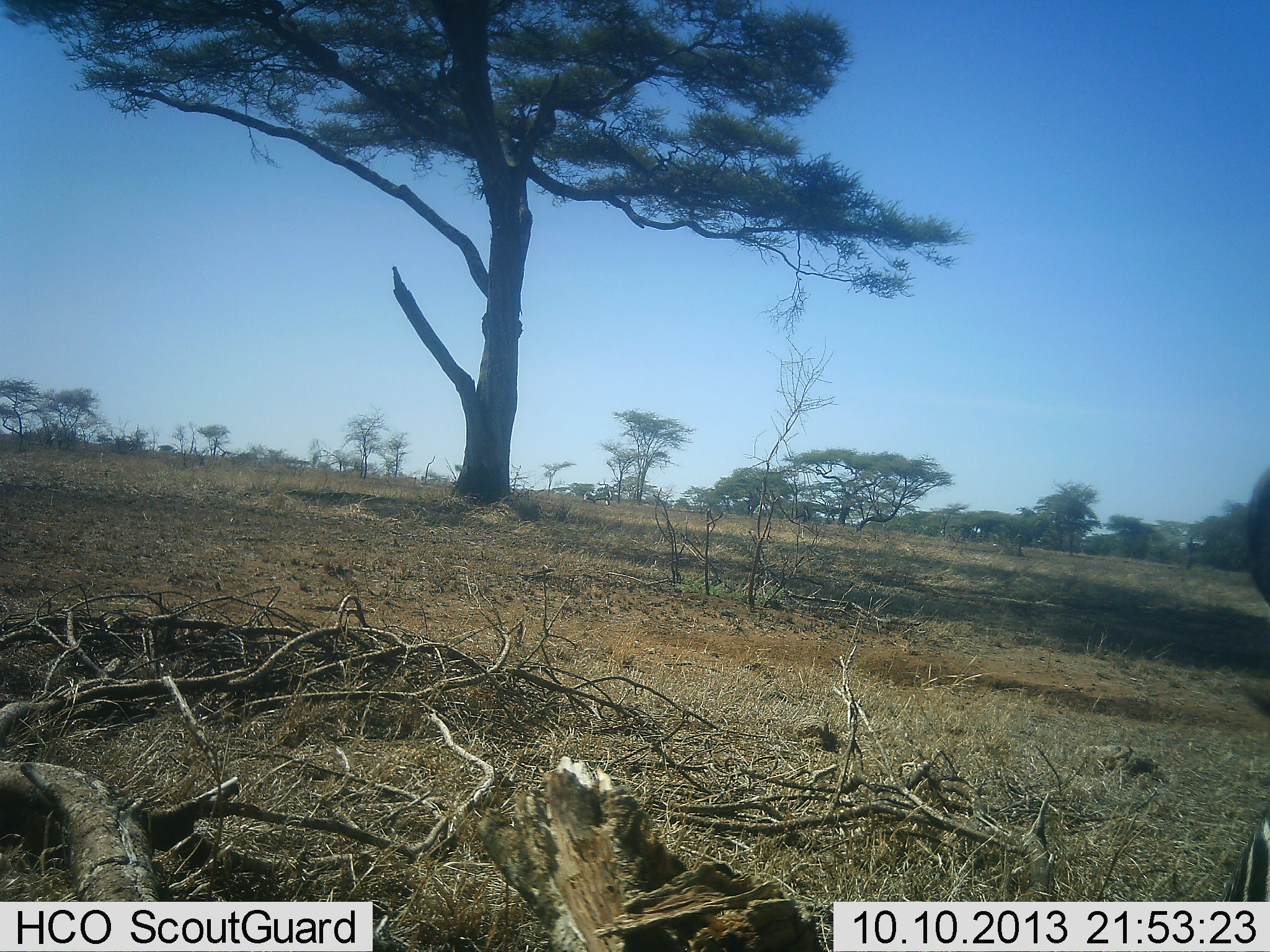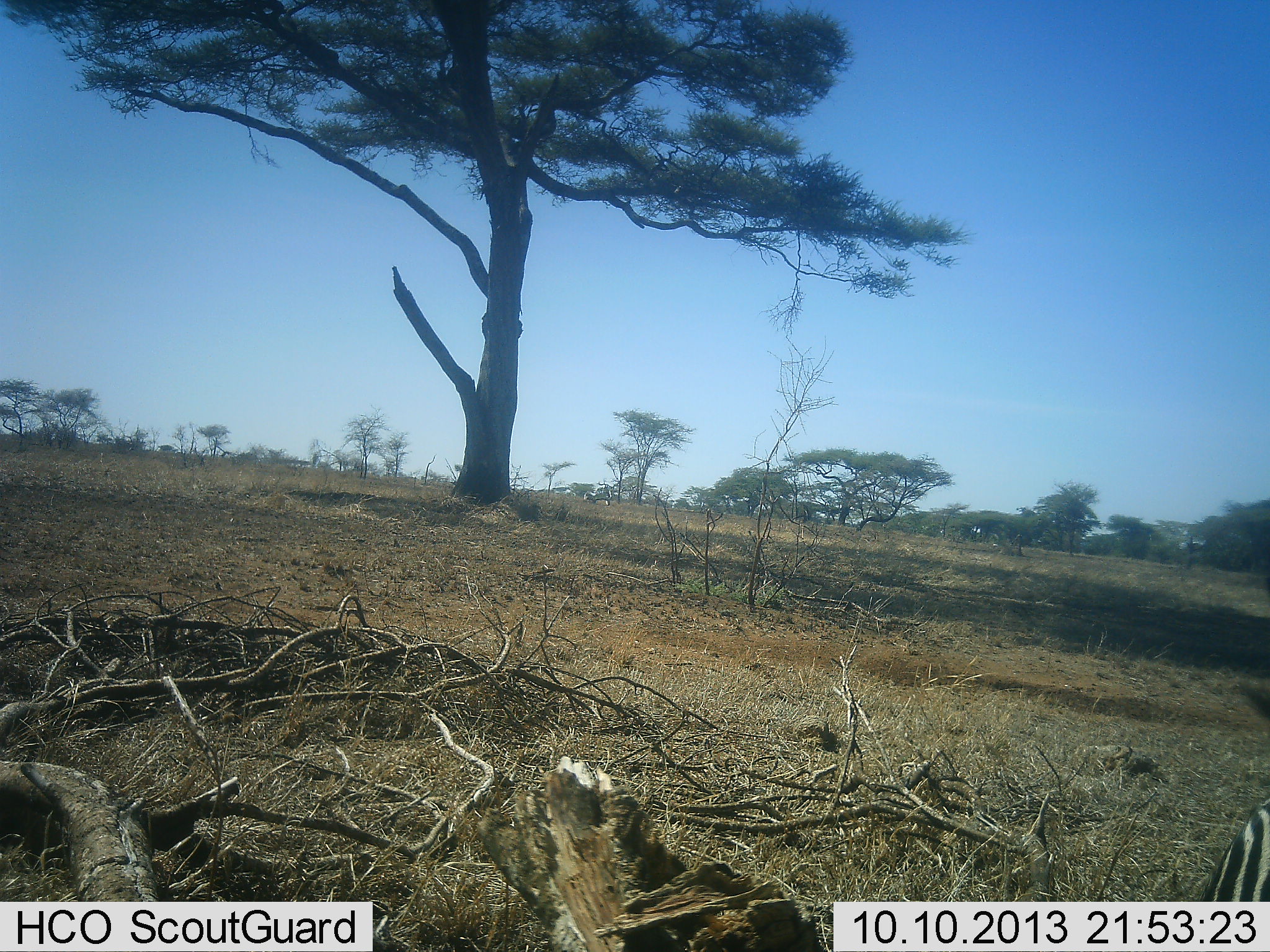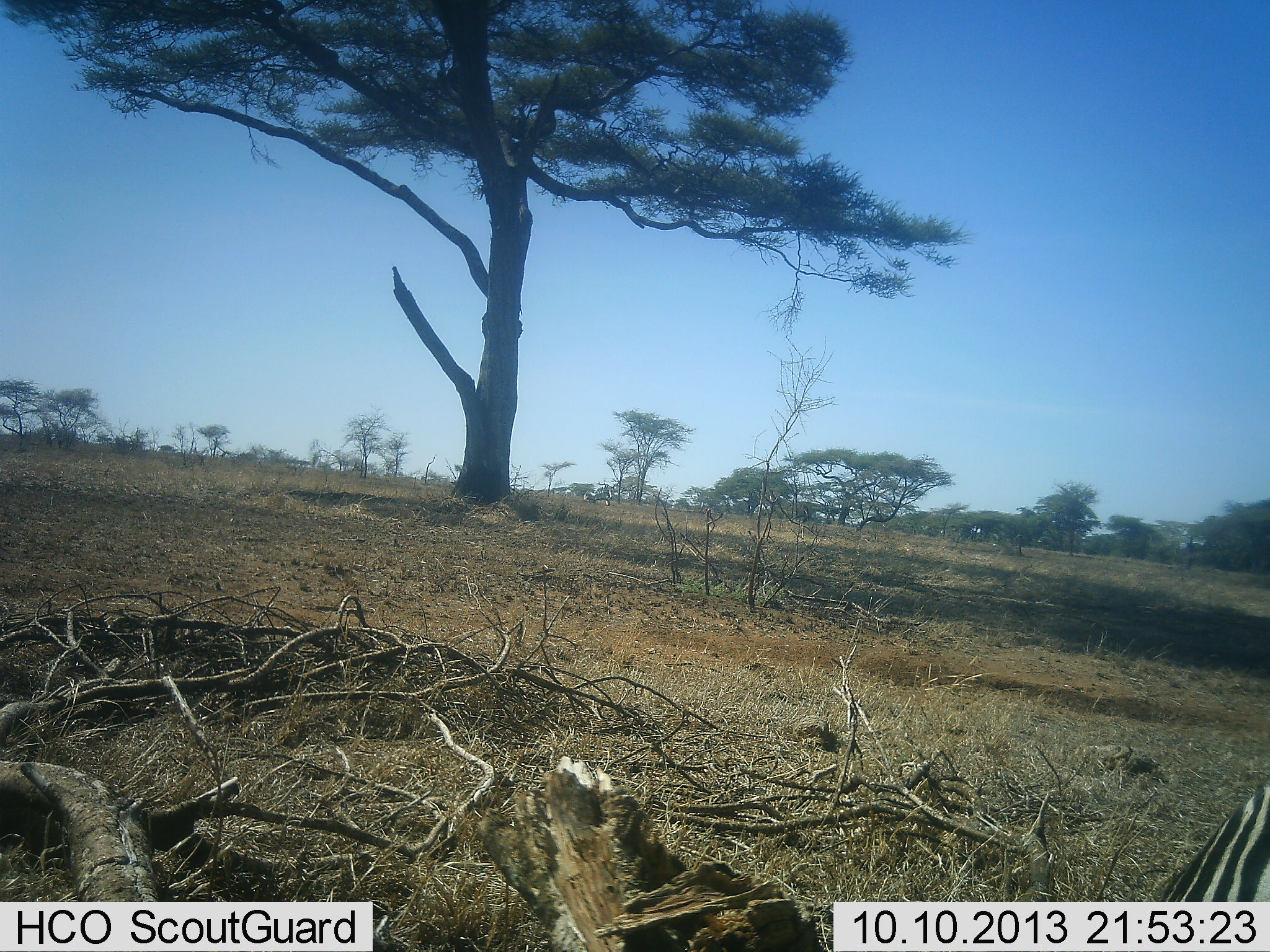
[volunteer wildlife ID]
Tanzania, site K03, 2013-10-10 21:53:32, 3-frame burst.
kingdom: Animalia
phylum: Chordata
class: Mammalia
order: Perissodactyla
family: Equidae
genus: Equus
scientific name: Equus quagga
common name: plains zebra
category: zebra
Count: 1.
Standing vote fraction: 40%.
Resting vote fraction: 20%.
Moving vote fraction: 20%.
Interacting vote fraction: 0%.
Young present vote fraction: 0%.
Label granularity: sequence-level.